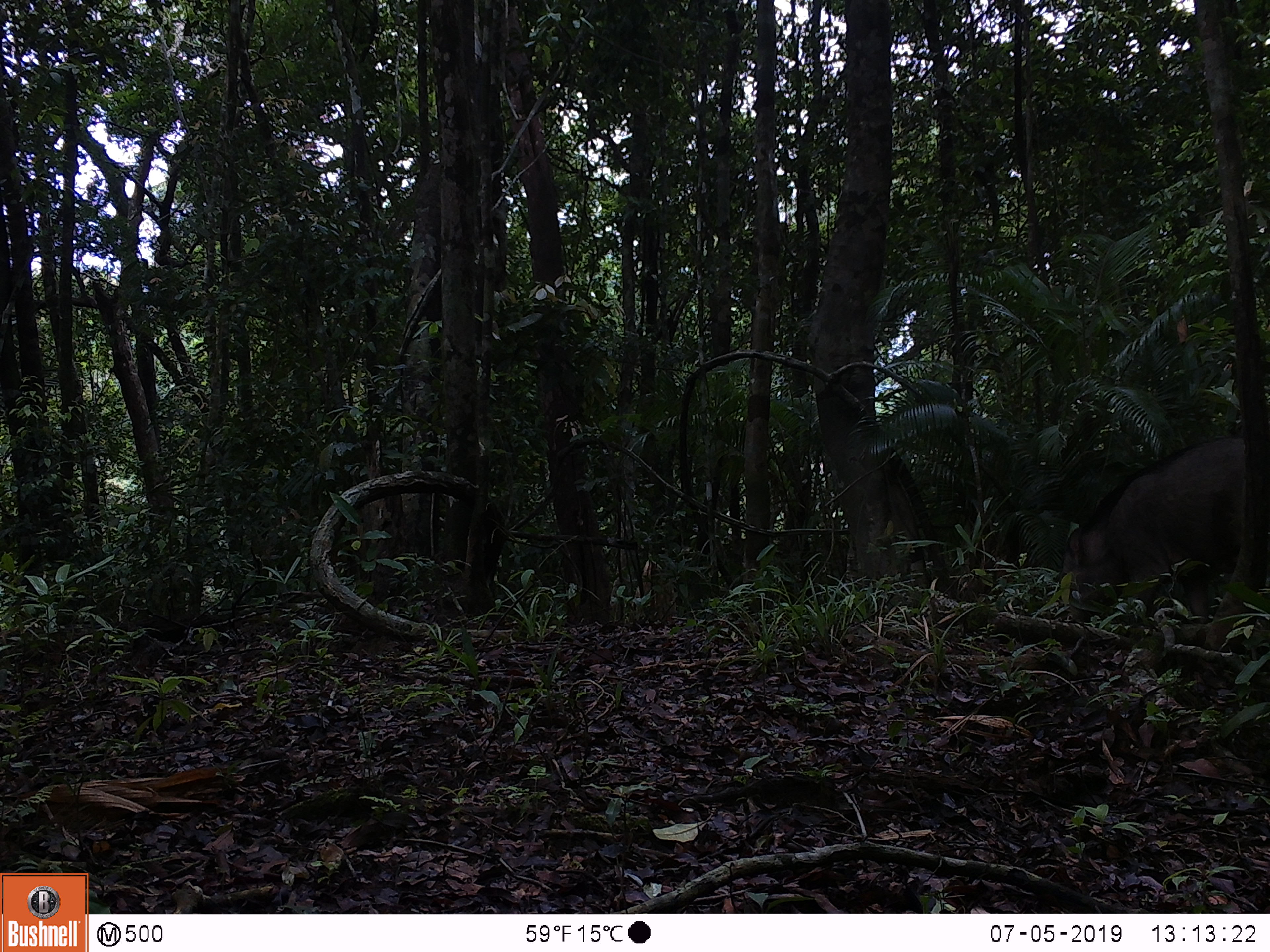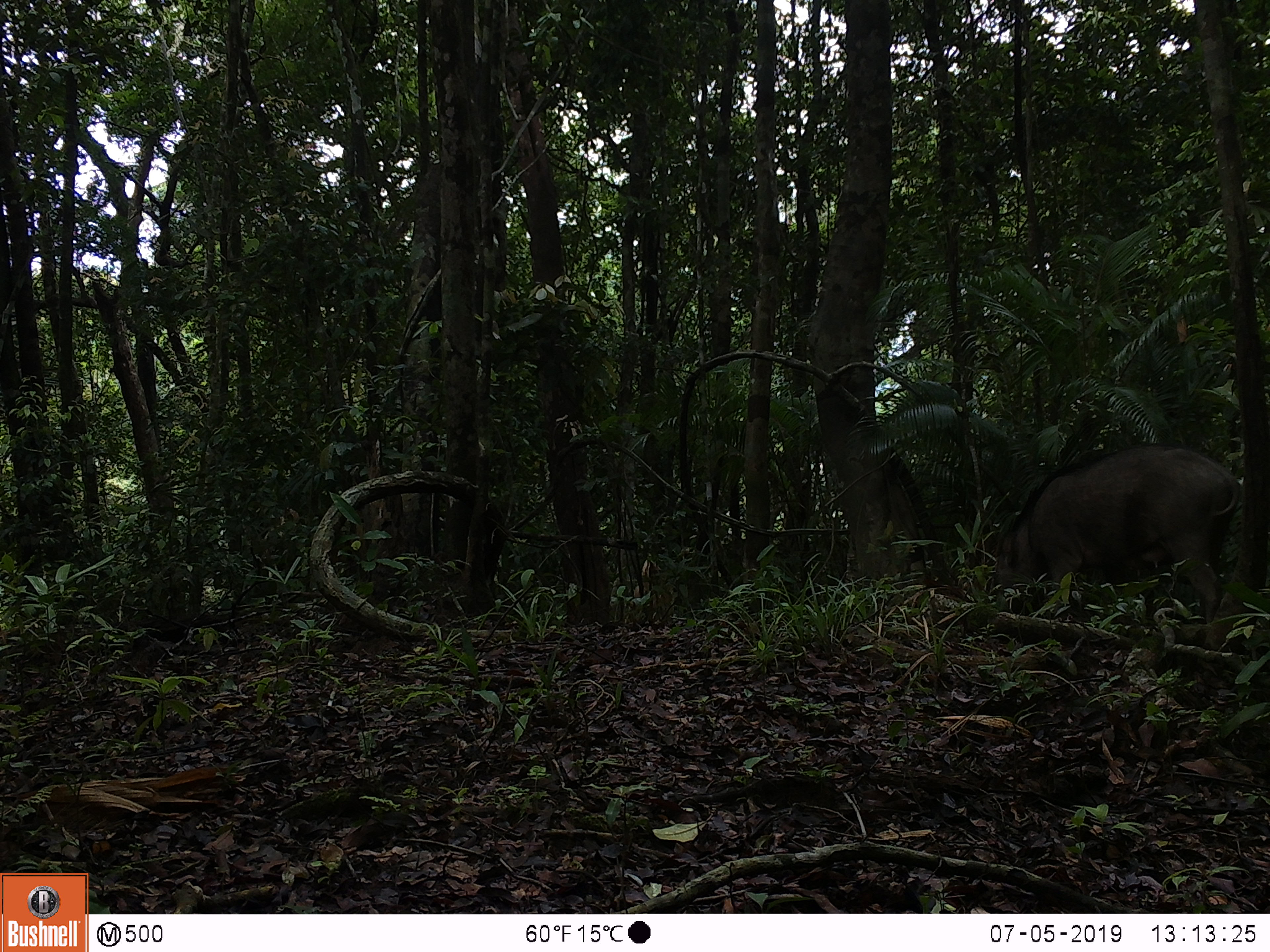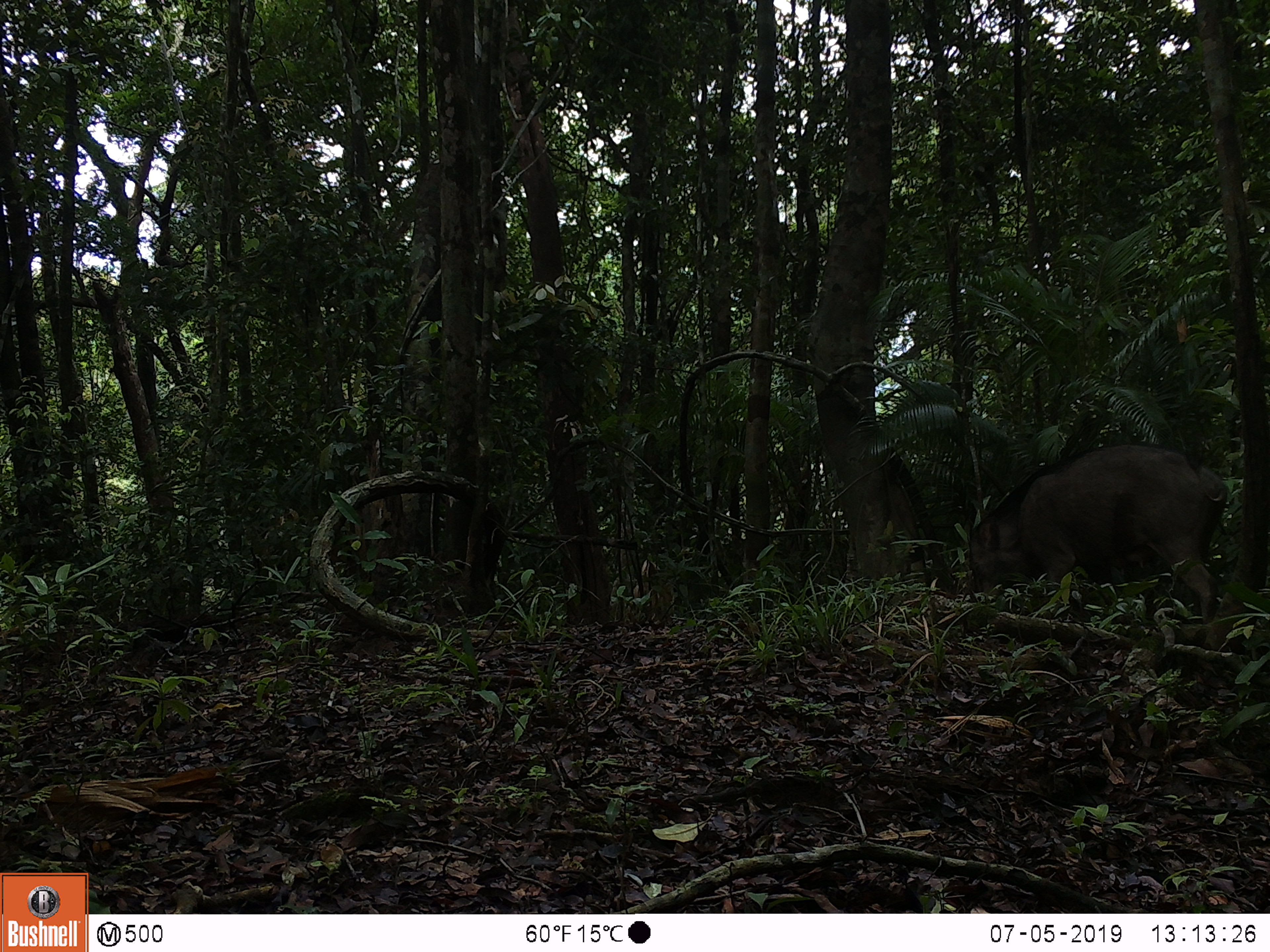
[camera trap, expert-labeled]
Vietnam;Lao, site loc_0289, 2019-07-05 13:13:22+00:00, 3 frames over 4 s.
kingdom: Animalia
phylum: Chordata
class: Mammalia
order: Artiodactyla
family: Suidae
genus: Sus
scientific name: Sus scrofa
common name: eurasian wild pig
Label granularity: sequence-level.